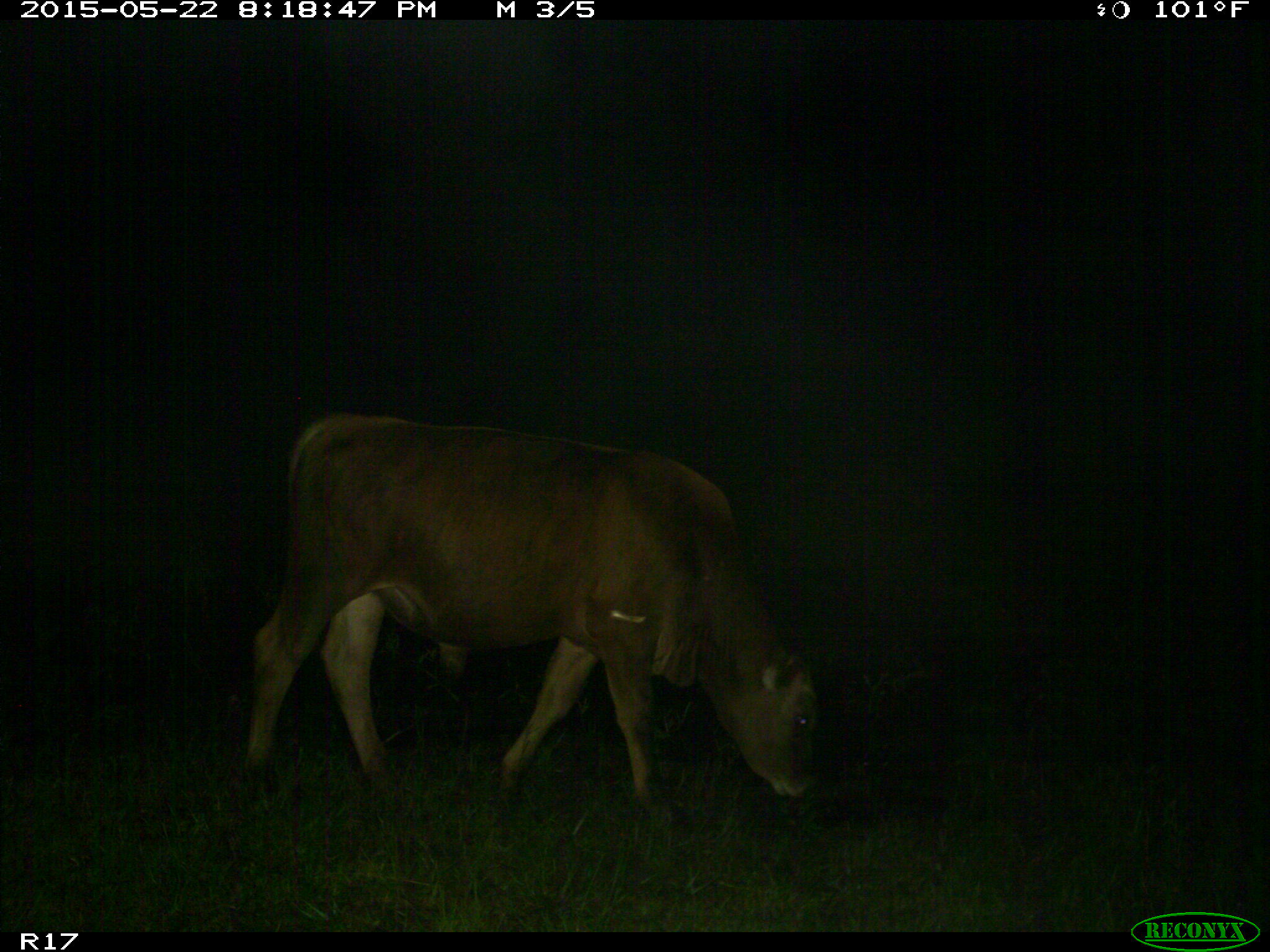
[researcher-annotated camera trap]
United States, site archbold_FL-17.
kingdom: Animalia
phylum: Chordata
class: Mammalia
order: Artiodactyla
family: Bovidae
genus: Bos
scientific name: Bos taurus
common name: domestic cow